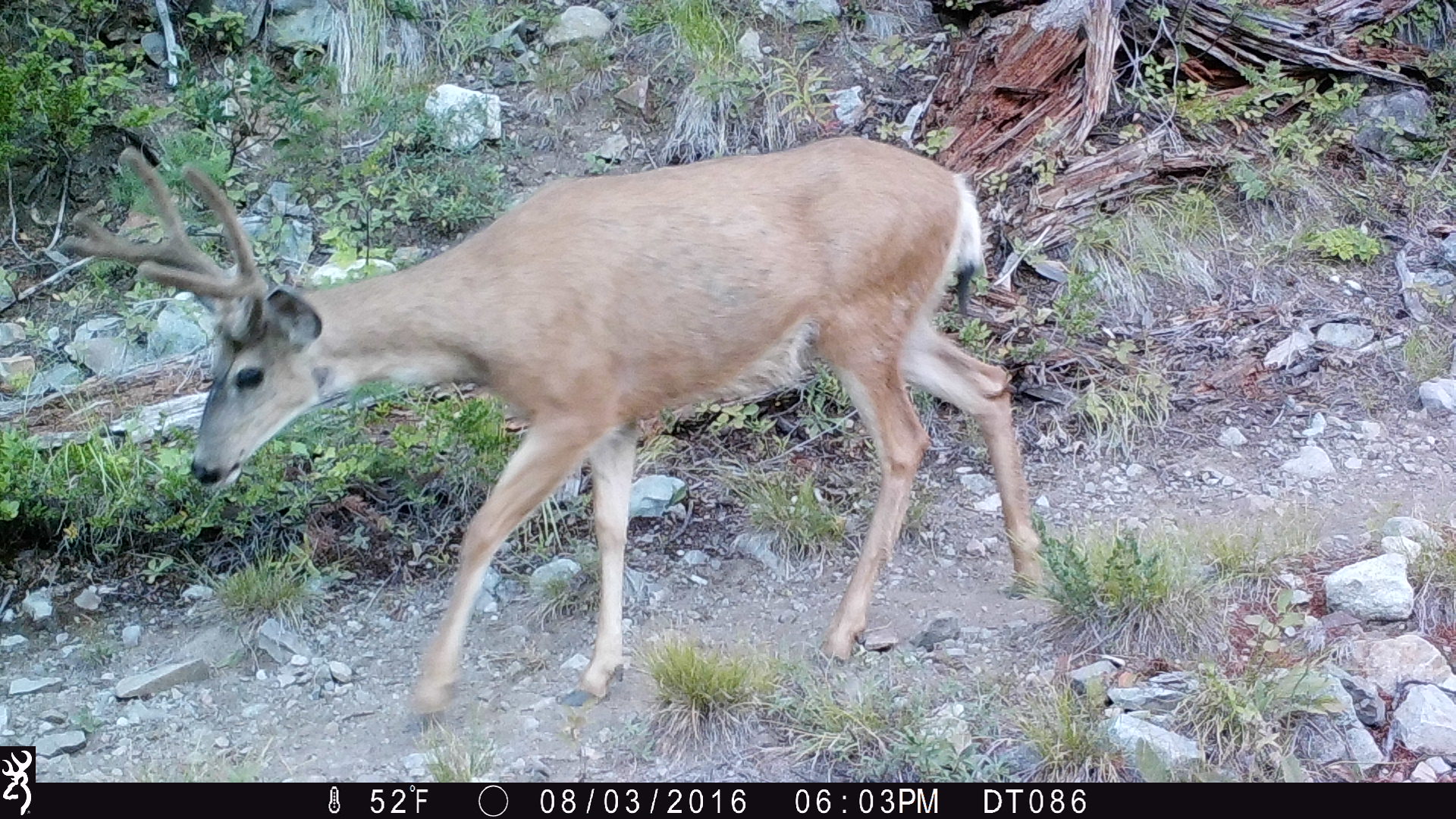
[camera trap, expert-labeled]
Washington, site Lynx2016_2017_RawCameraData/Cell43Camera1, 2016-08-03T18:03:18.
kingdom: Animalia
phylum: Chordata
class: Mammalia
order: Artiodactyla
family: Cervidae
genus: Odocoileus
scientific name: Odocoileus hemionus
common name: mule deer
Odocoileus hemionus (mule deer). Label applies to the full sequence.